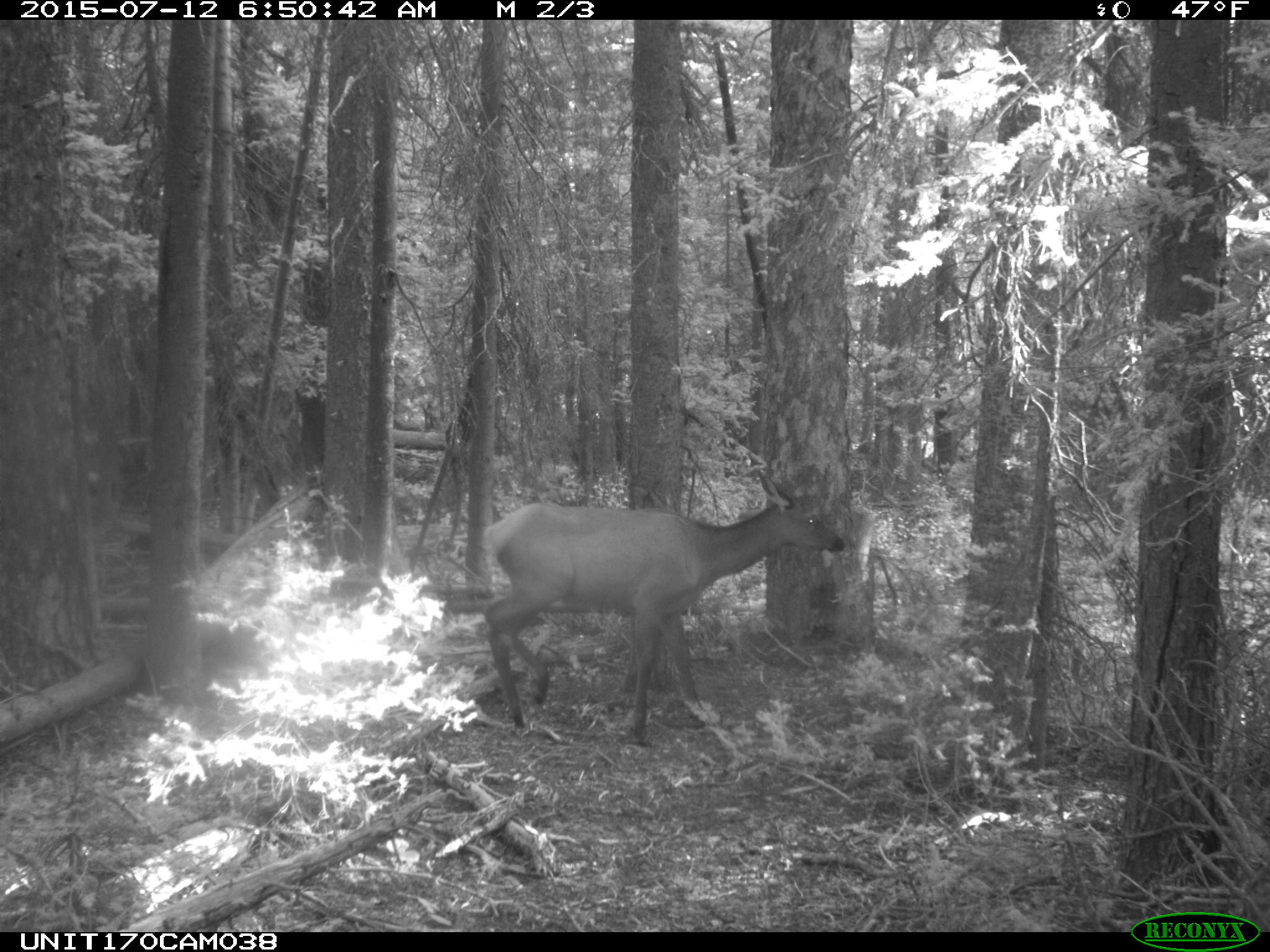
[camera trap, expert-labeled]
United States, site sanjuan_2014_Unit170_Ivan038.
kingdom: Animalia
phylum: Chordata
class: Mammalia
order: Artiodactyla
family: Cervidae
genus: Cervus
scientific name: Cervus elaphus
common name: red deer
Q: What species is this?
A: Cervus elaphus (red deer).